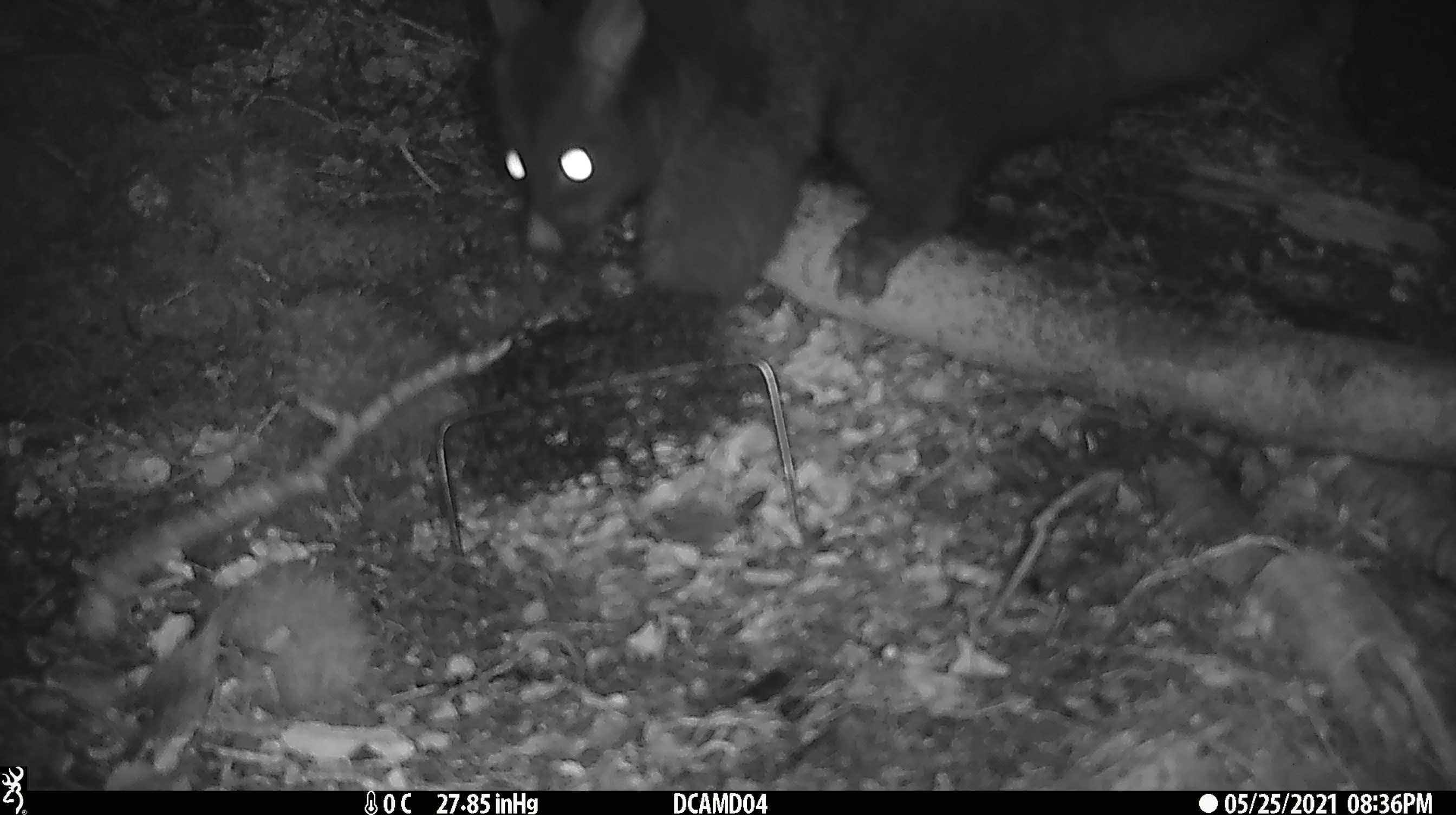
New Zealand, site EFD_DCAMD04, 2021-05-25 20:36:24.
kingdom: Animalia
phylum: Chordata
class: Mammalia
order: Diprotodontia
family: Phalangeridae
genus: Trichosurus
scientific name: Trichosurus vulpecula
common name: common brushtail possum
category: possum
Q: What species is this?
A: Possum (common brushtail possum) (Trichosurus vulpecula).